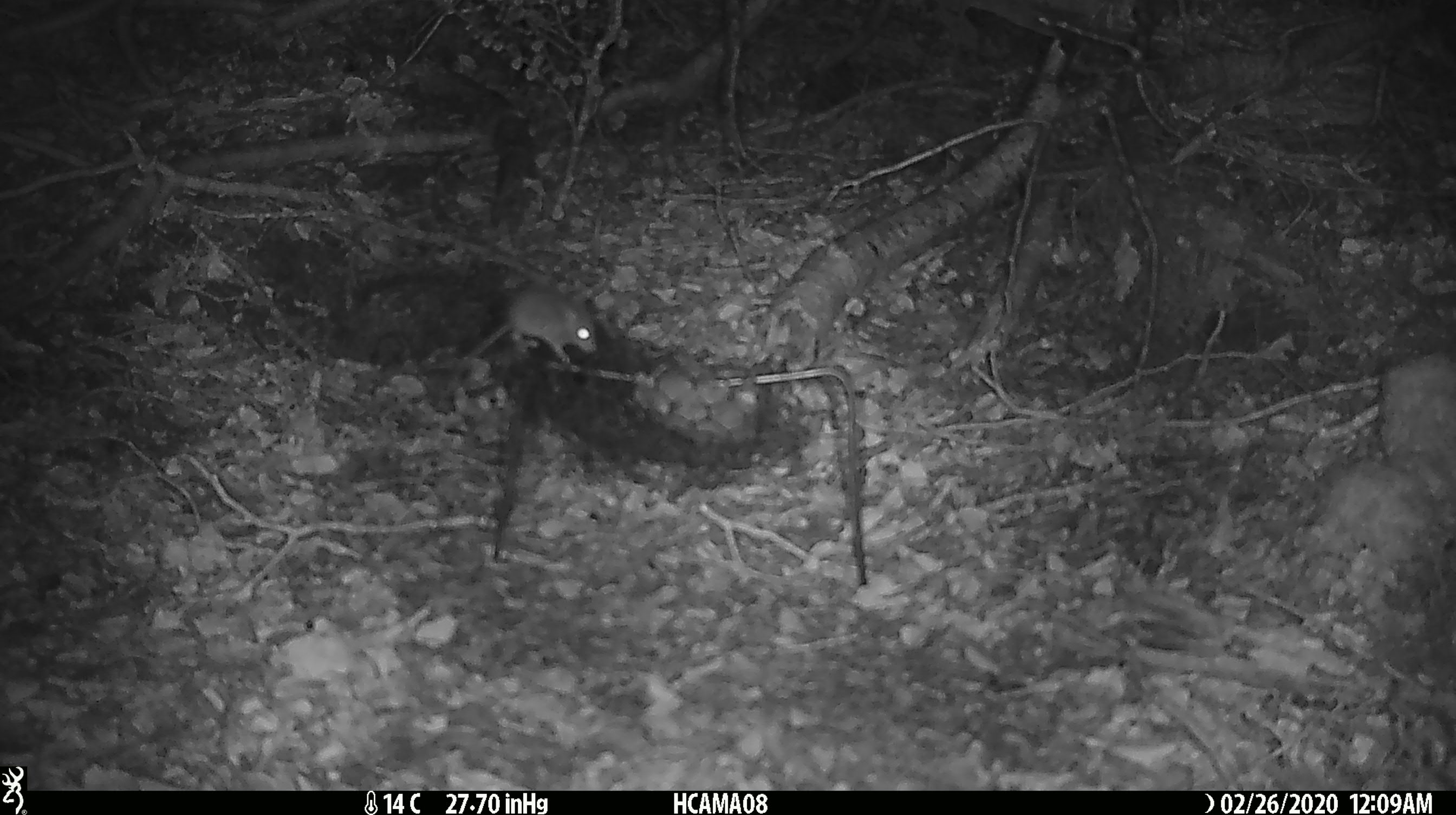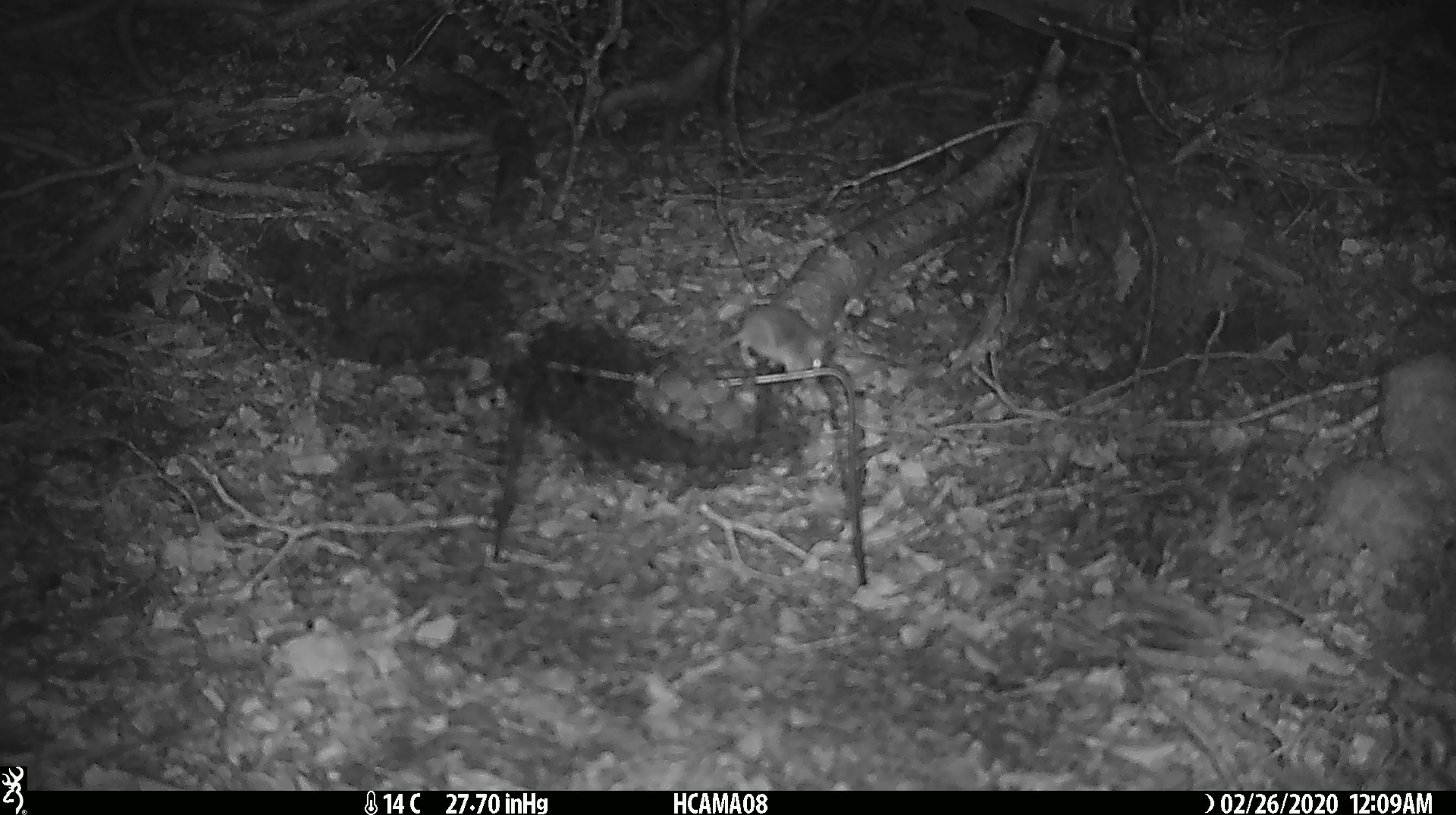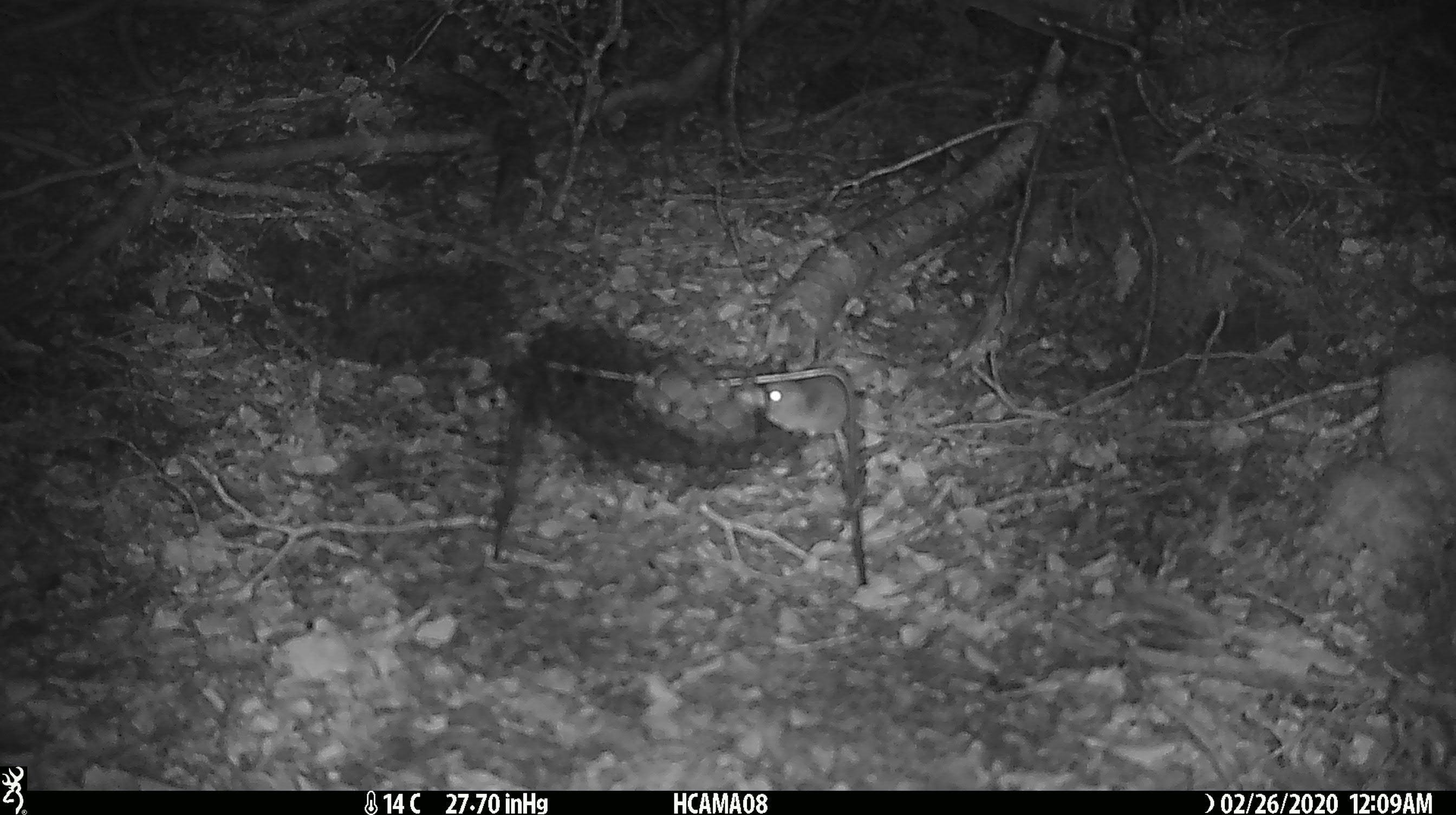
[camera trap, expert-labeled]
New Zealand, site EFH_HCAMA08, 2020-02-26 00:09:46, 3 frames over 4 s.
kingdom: Animalia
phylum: Chordata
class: Mammalia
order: Rodentia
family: Muridae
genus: Mus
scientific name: Mus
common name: mouse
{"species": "mouse (Mus)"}